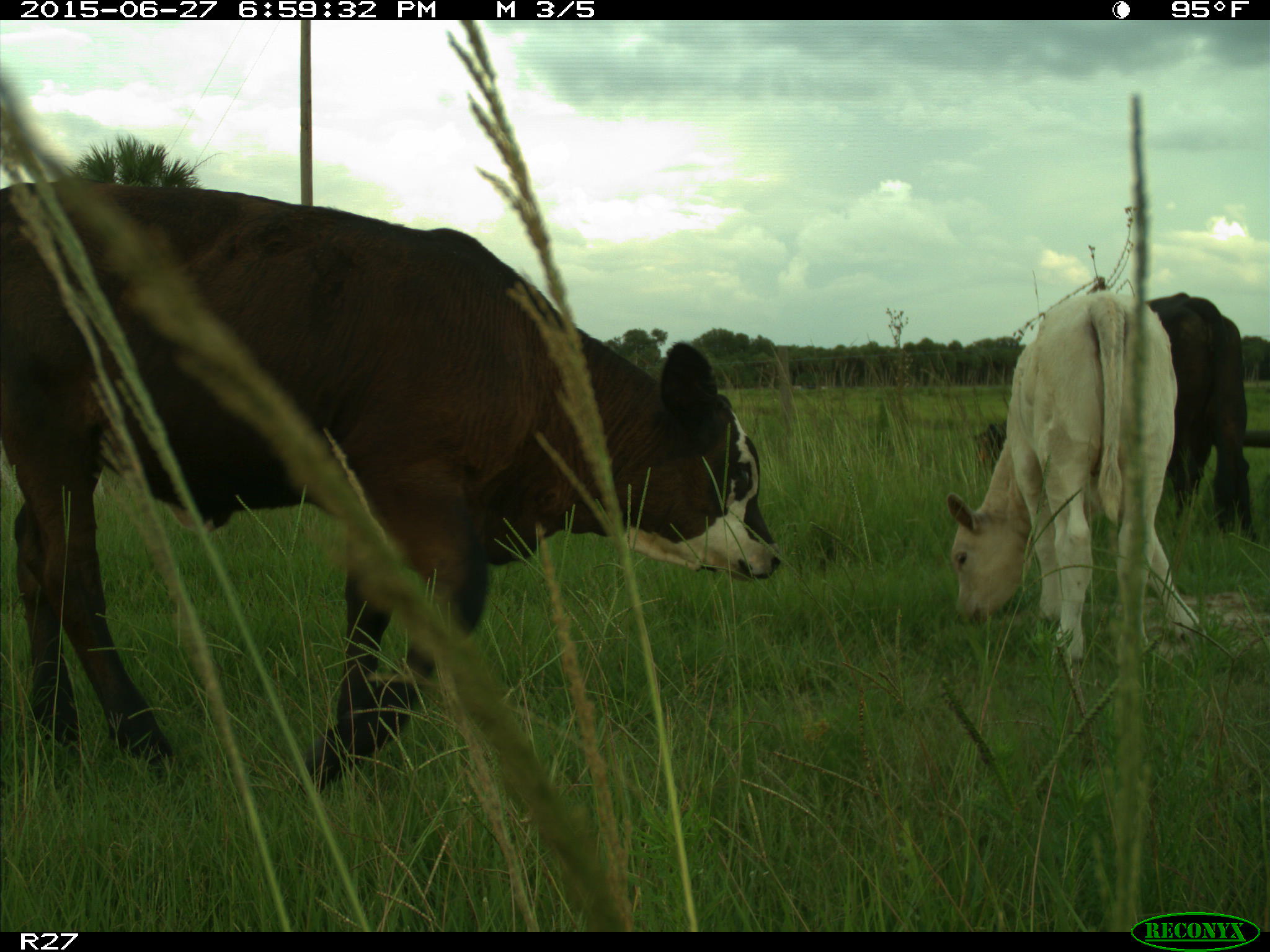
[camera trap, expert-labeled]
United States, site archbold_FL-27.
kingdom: Animalia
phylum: Chordata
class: Mammalia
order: Artiodactyla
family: Bovidae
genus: Bos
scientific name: Bos taurus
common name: domestic cow